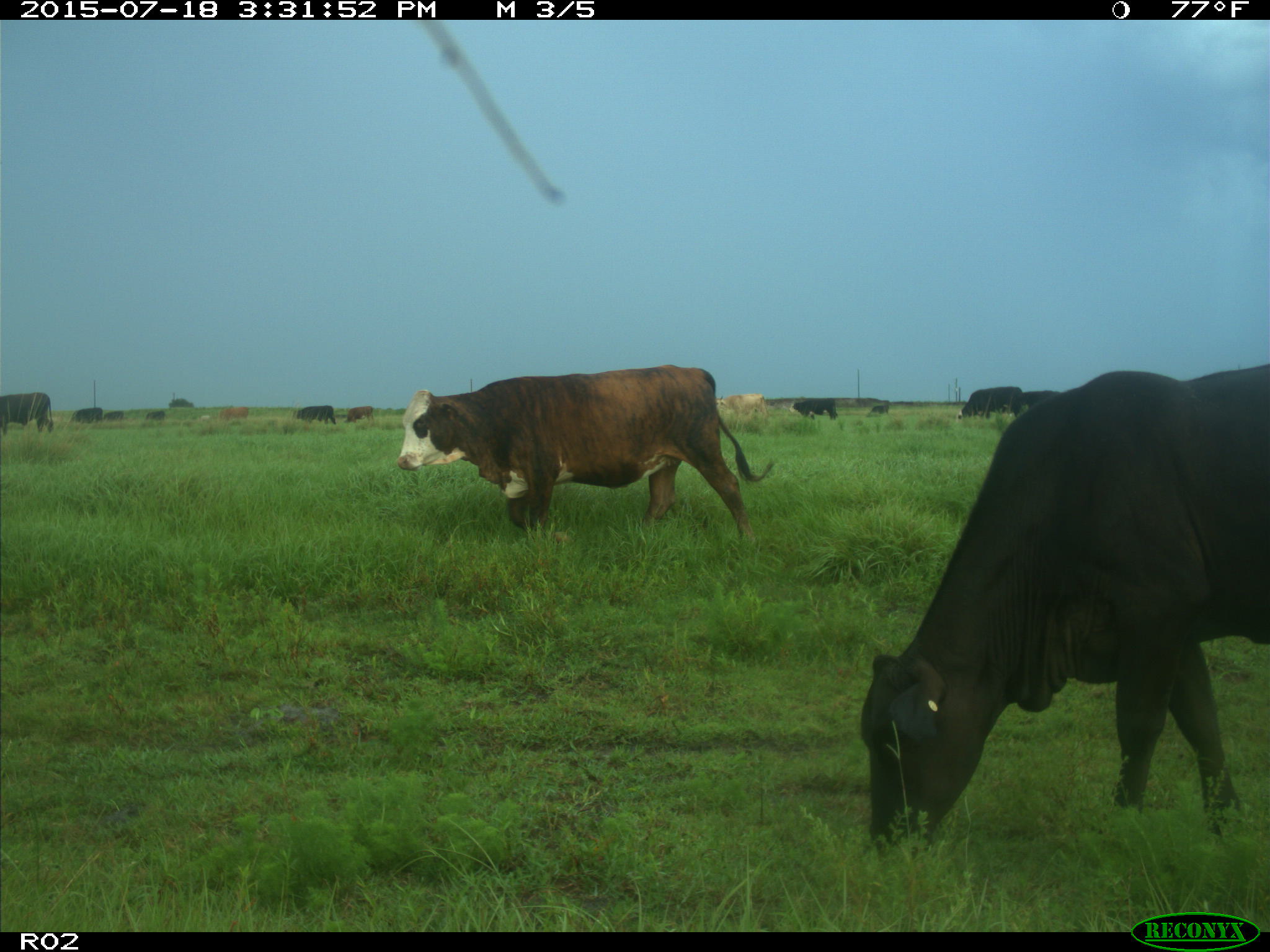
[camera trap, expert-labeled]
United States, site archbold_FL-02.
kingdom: Animalia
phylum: Chordata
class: Mammalia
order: Artiodactyla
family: Bovidae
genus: Bos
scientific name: Bos taurus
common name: domestic cow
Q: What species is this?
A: Bos taurus (domestic cow).